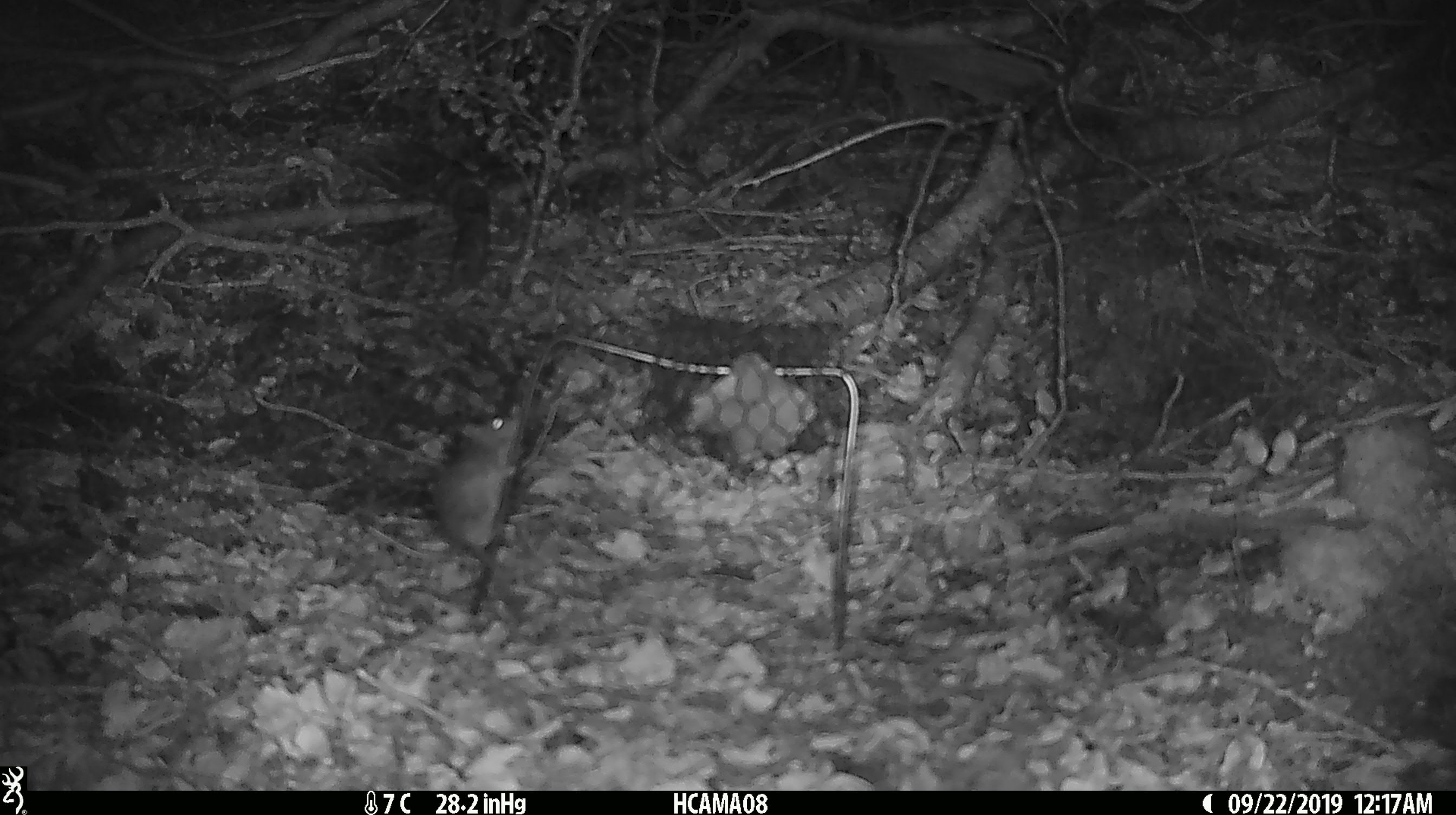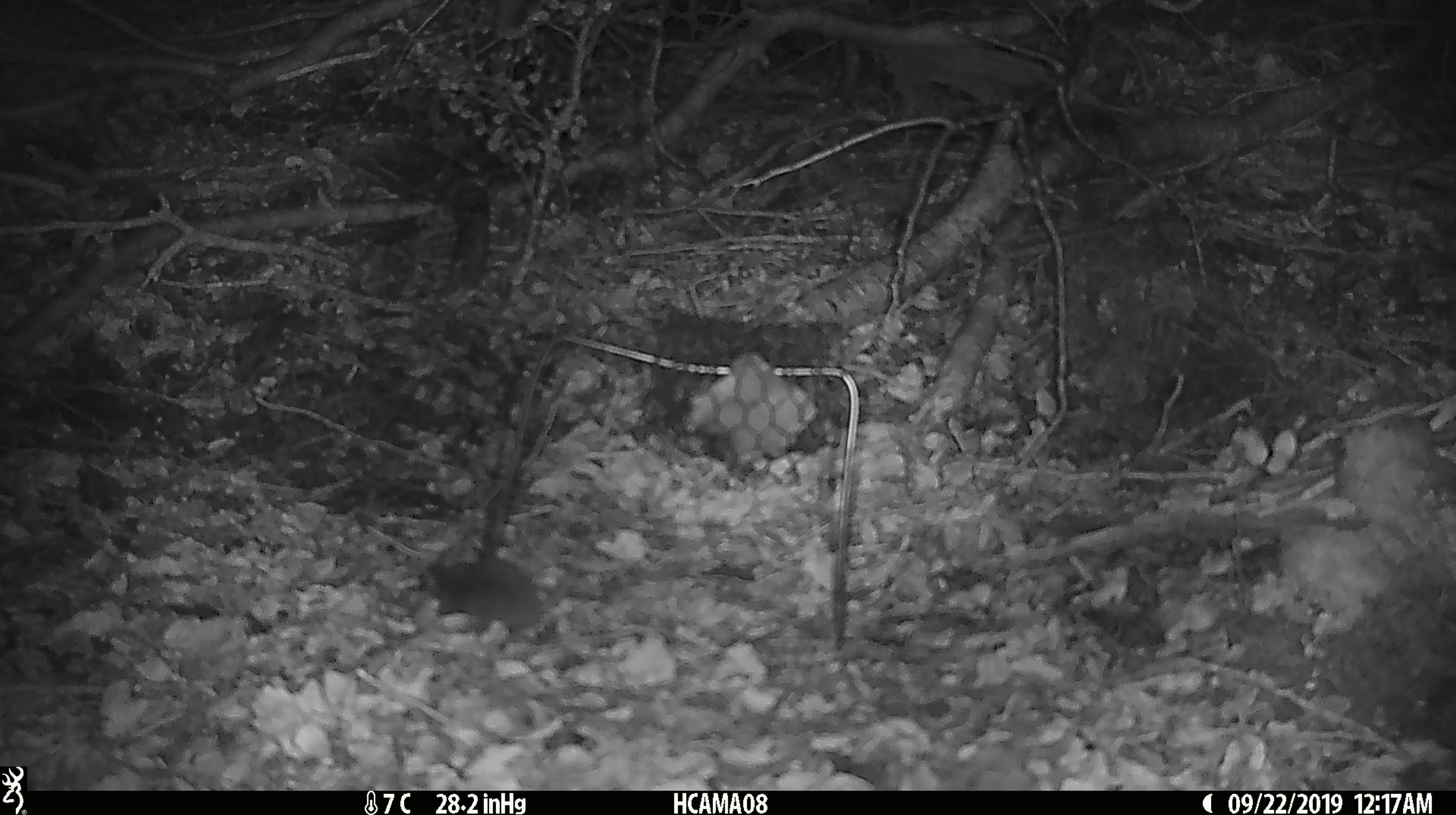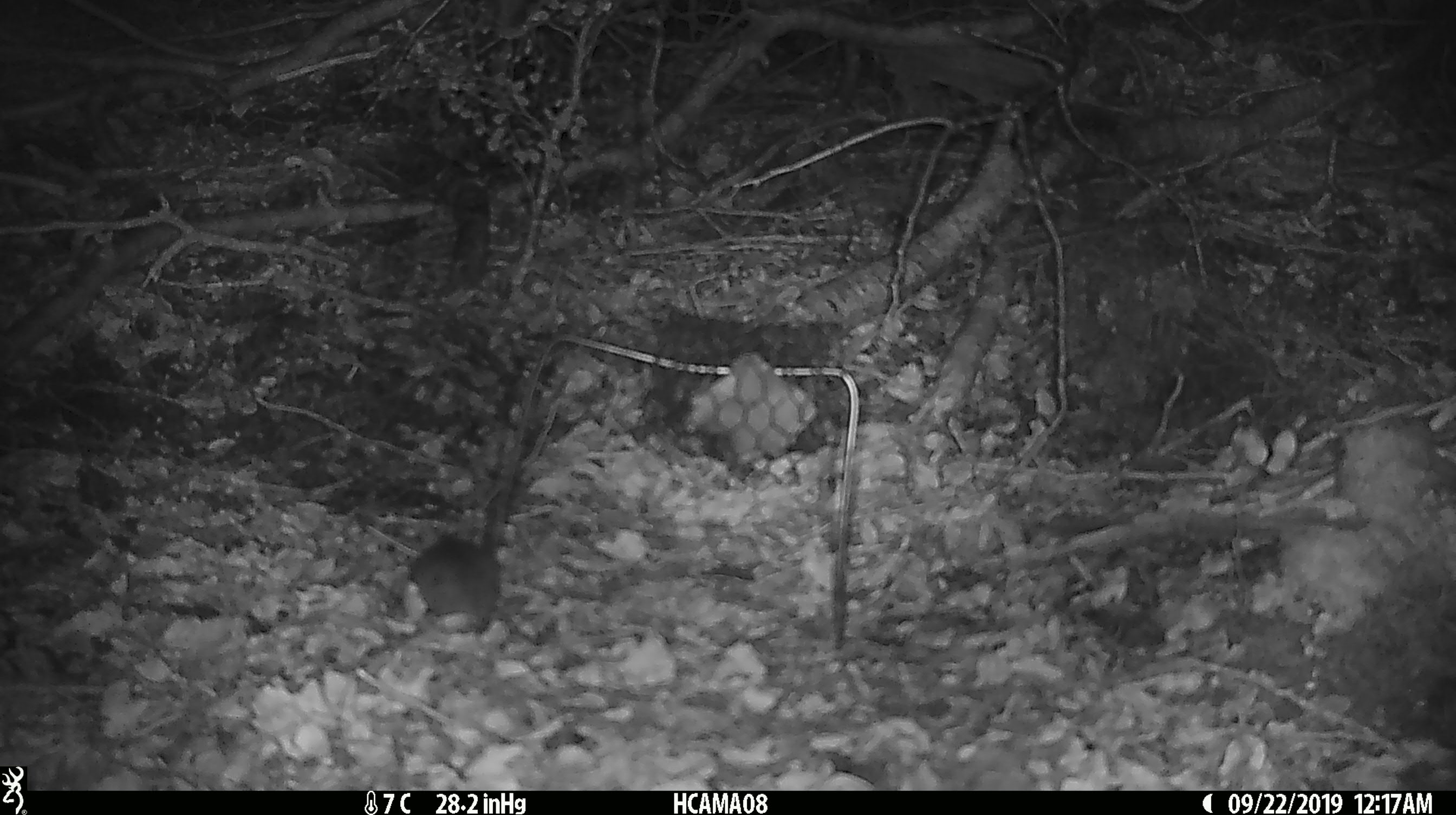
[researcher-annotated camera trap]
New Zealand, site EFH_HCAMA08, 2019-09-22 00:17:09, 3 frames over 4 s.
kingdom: Animalia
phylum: Chordata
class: Mammalia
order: Rodentia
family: Muridae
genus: Mus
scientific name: Mus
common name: mouse